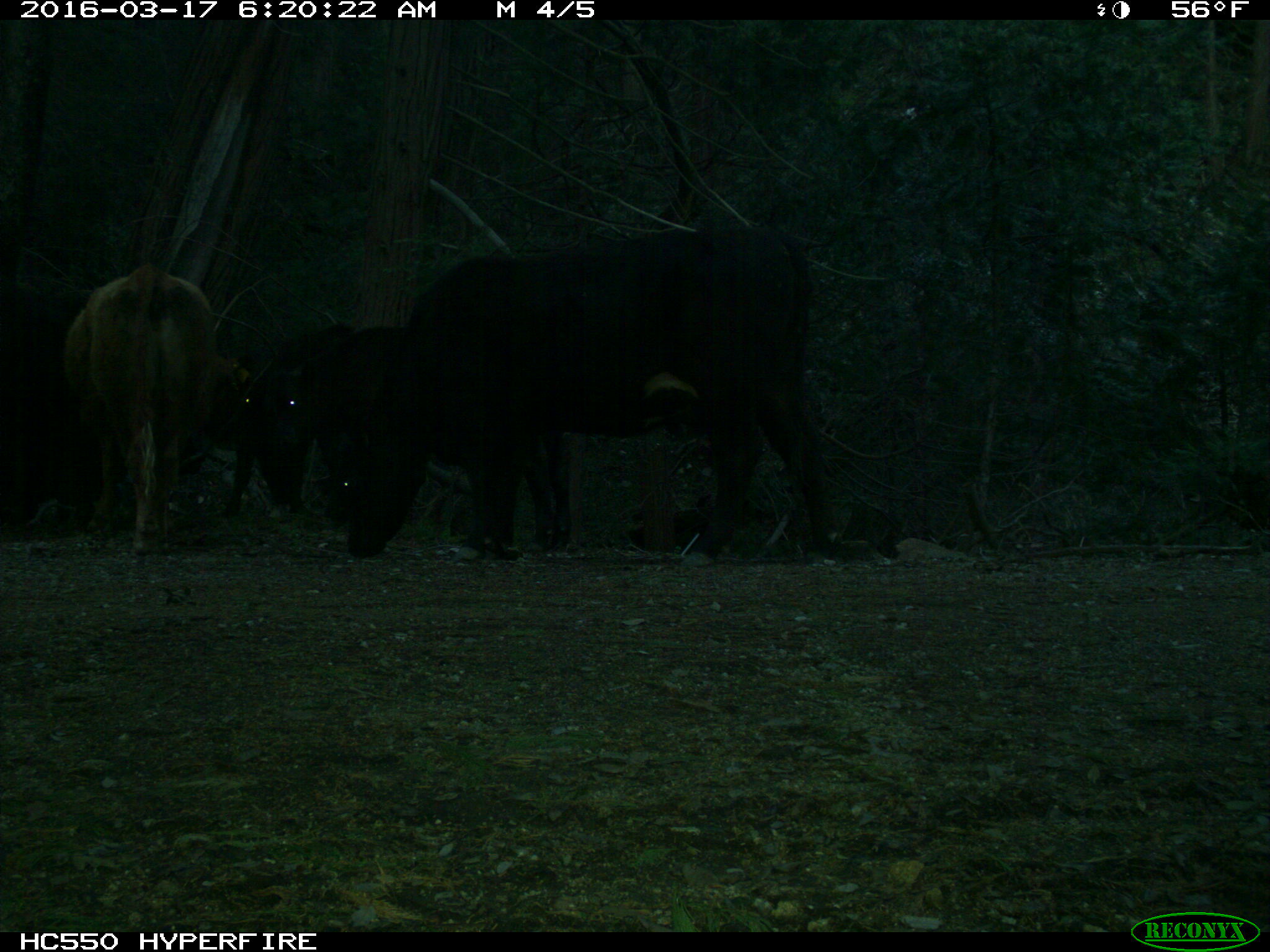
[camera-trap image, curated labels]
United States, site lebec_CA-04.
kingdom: Animalia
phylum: Chordata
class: Mammalia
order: Artiodactyla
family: Bovidae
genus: Bos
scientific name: Bos taurus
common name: domestic cow